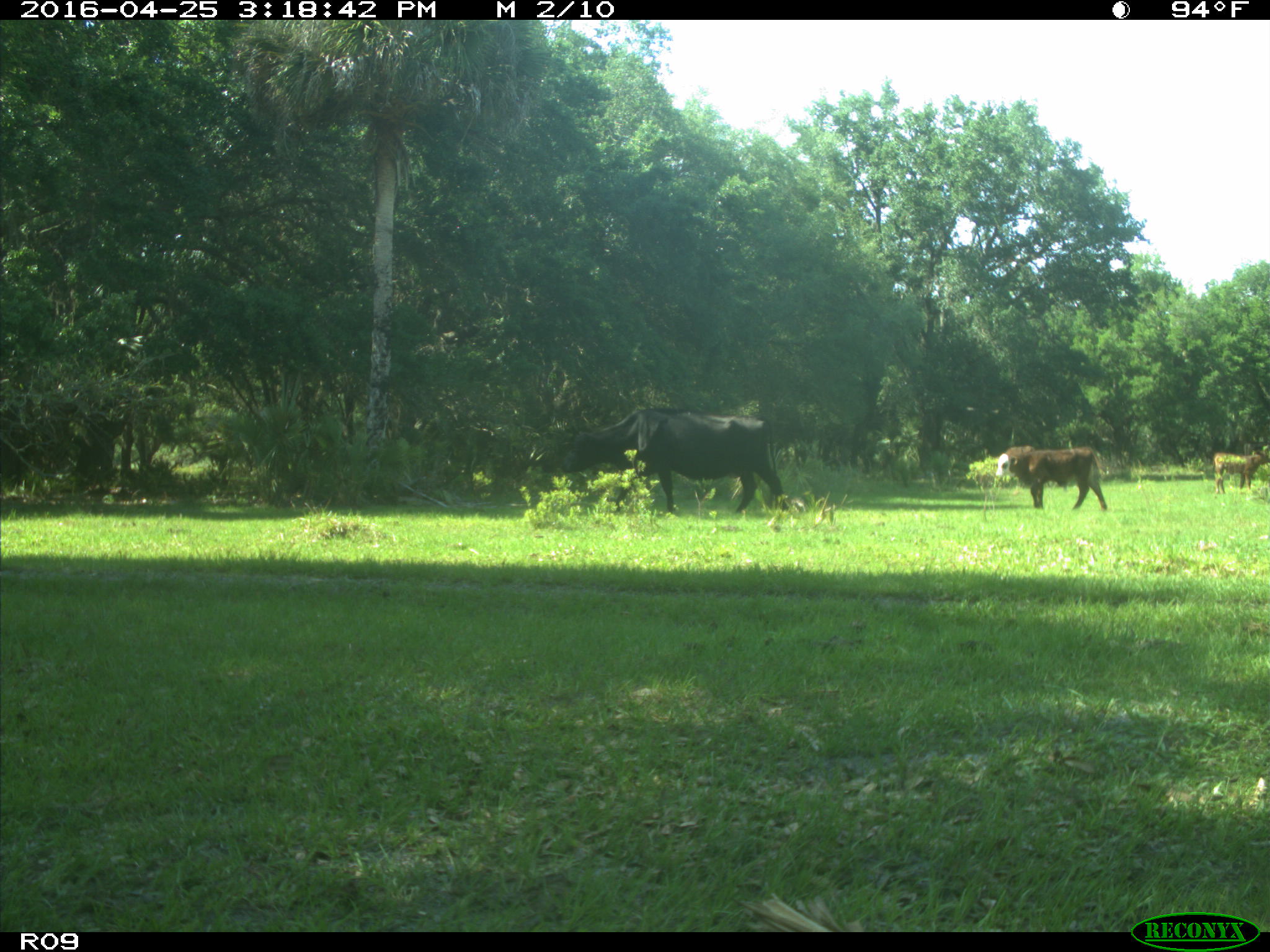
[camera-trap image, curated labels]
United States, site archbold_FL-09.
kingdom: Animalia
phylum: Chordata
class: Mammalia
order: Artiodactyla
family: Bovidae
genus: Bos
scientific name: Bos taurus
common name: domestic cow